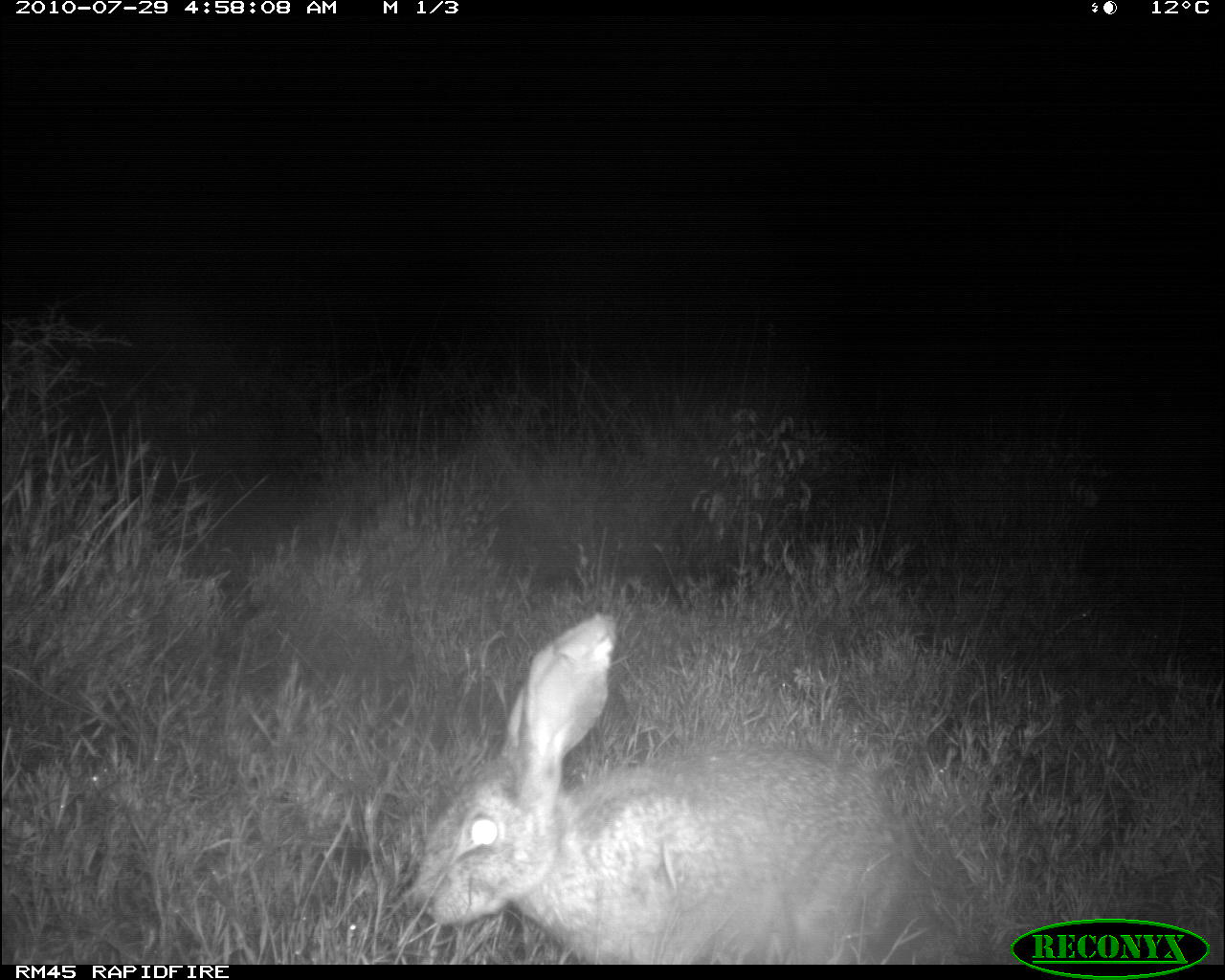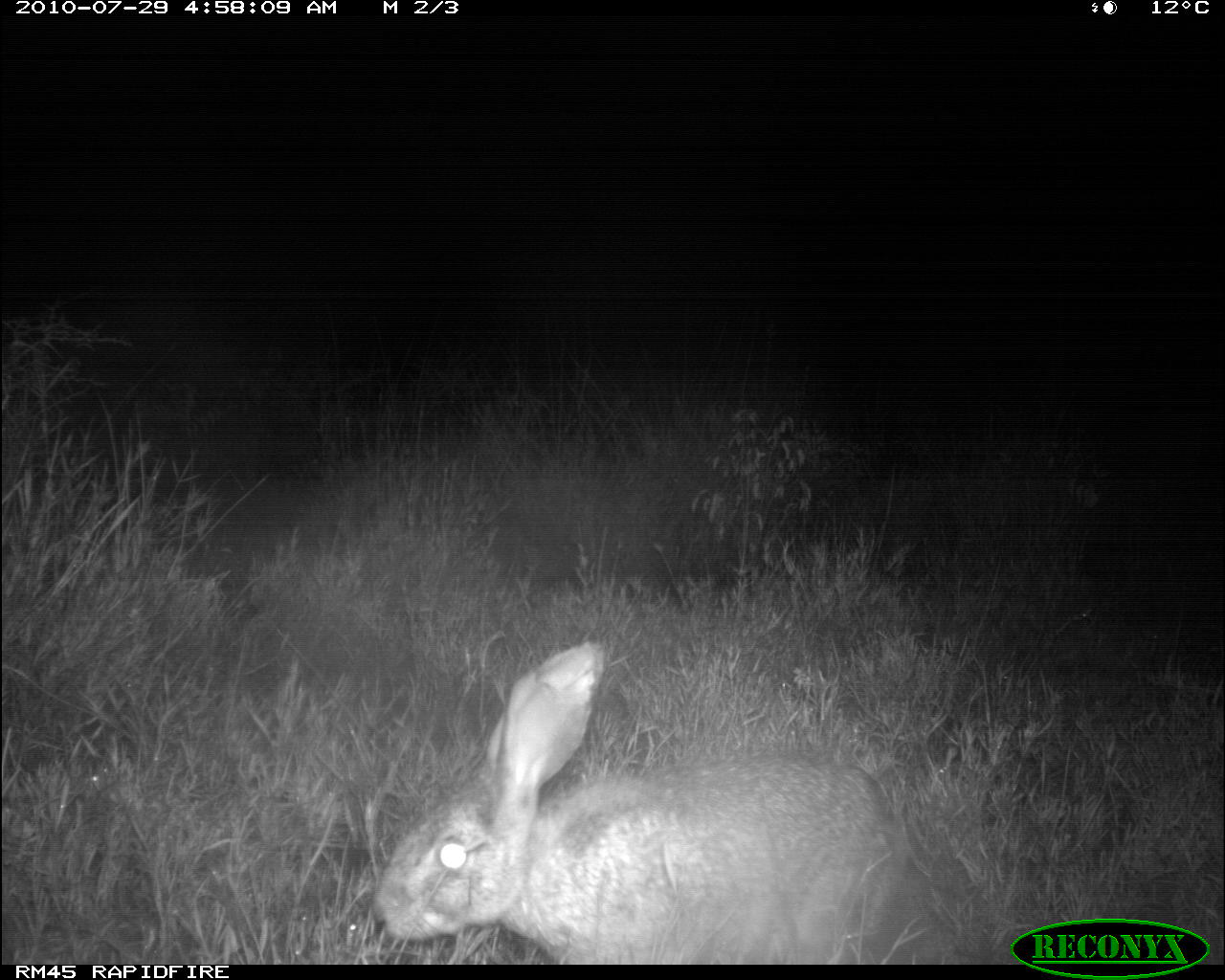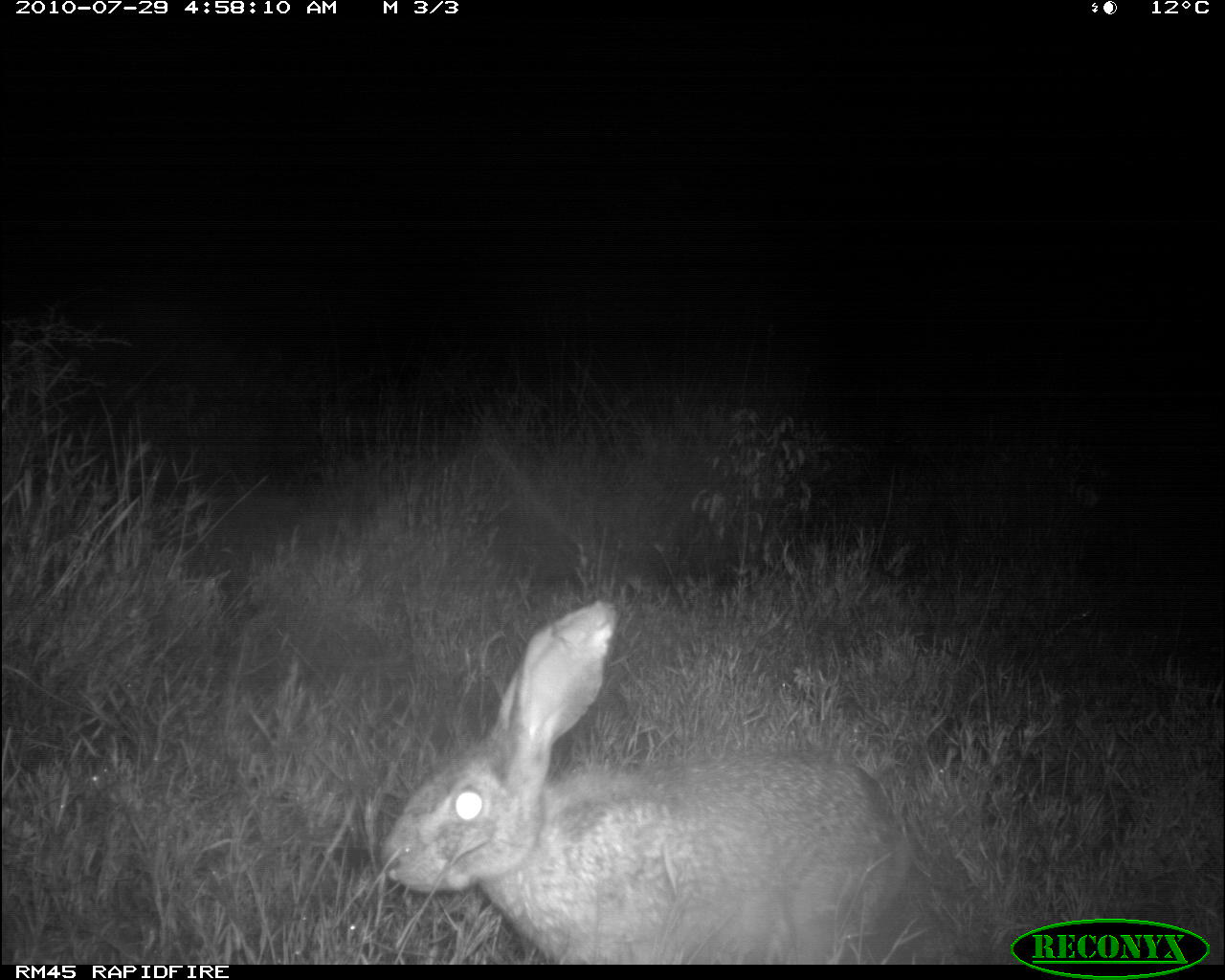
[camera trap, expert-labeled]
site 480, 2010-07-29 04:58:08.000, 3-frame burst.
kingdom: Animalia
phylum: Chordata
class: Mammalia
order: Lagomorpha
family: Leporidae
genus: Lepus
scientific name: Lepus saxatilis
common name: scrub hare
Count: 1.